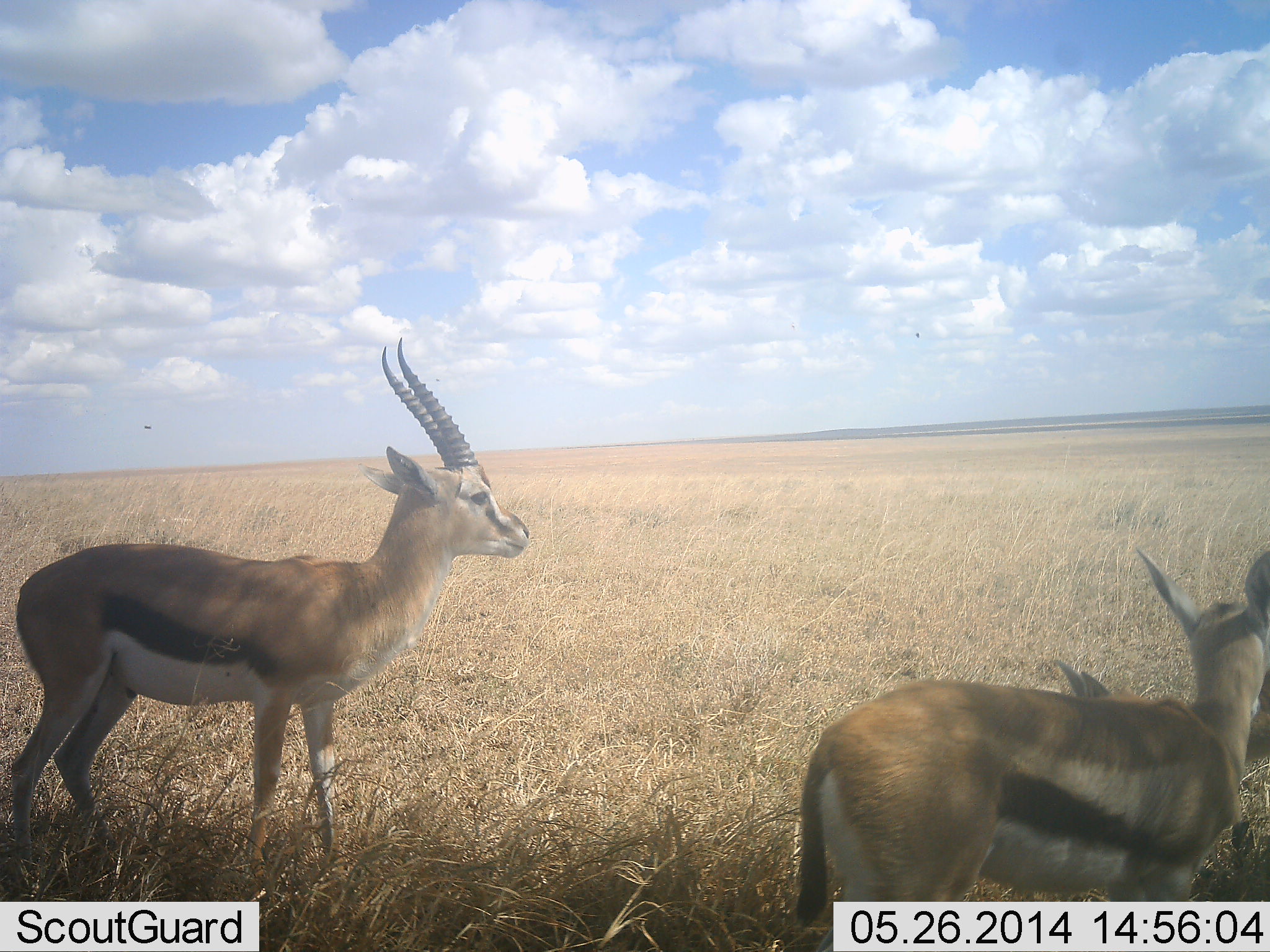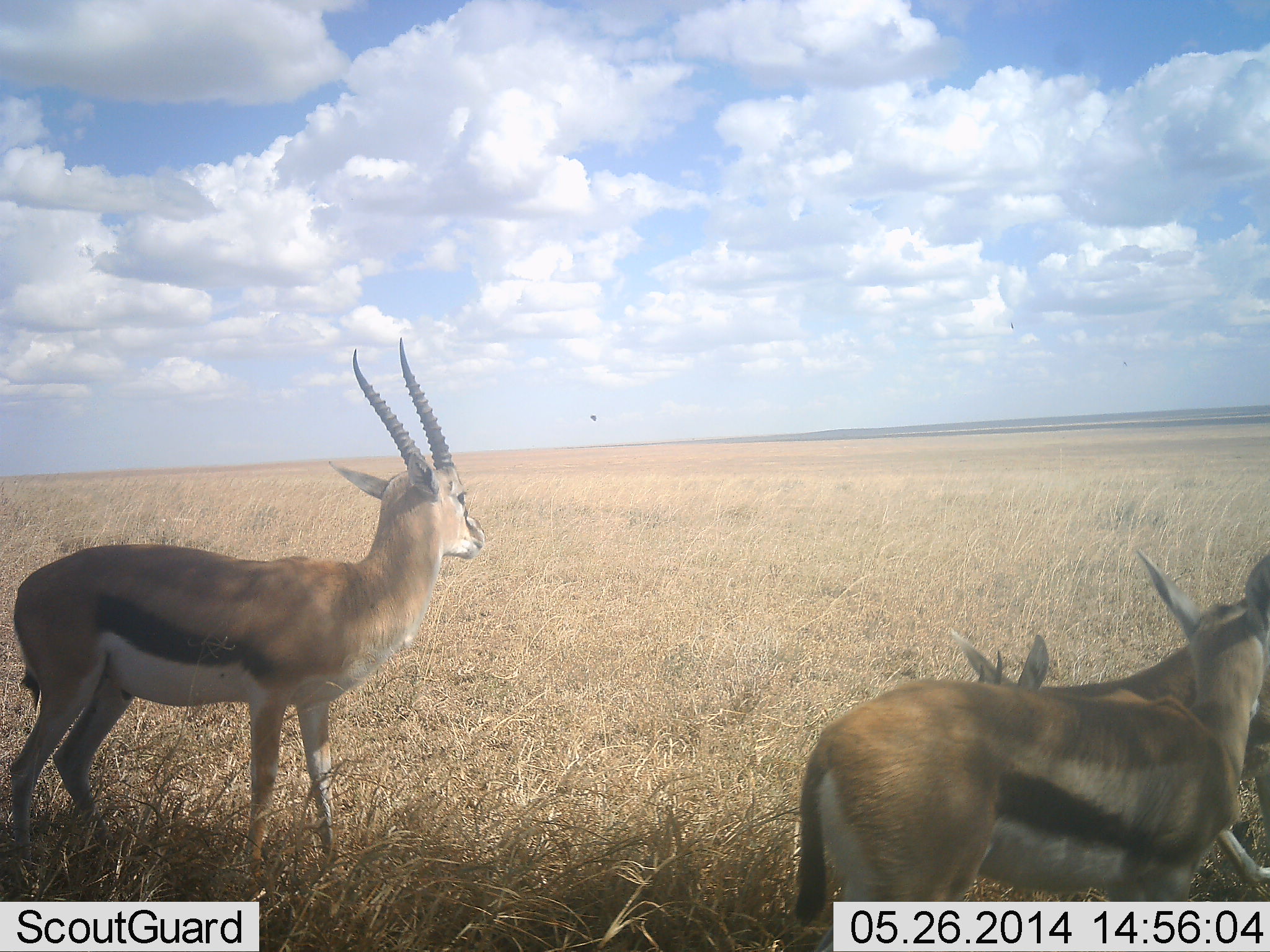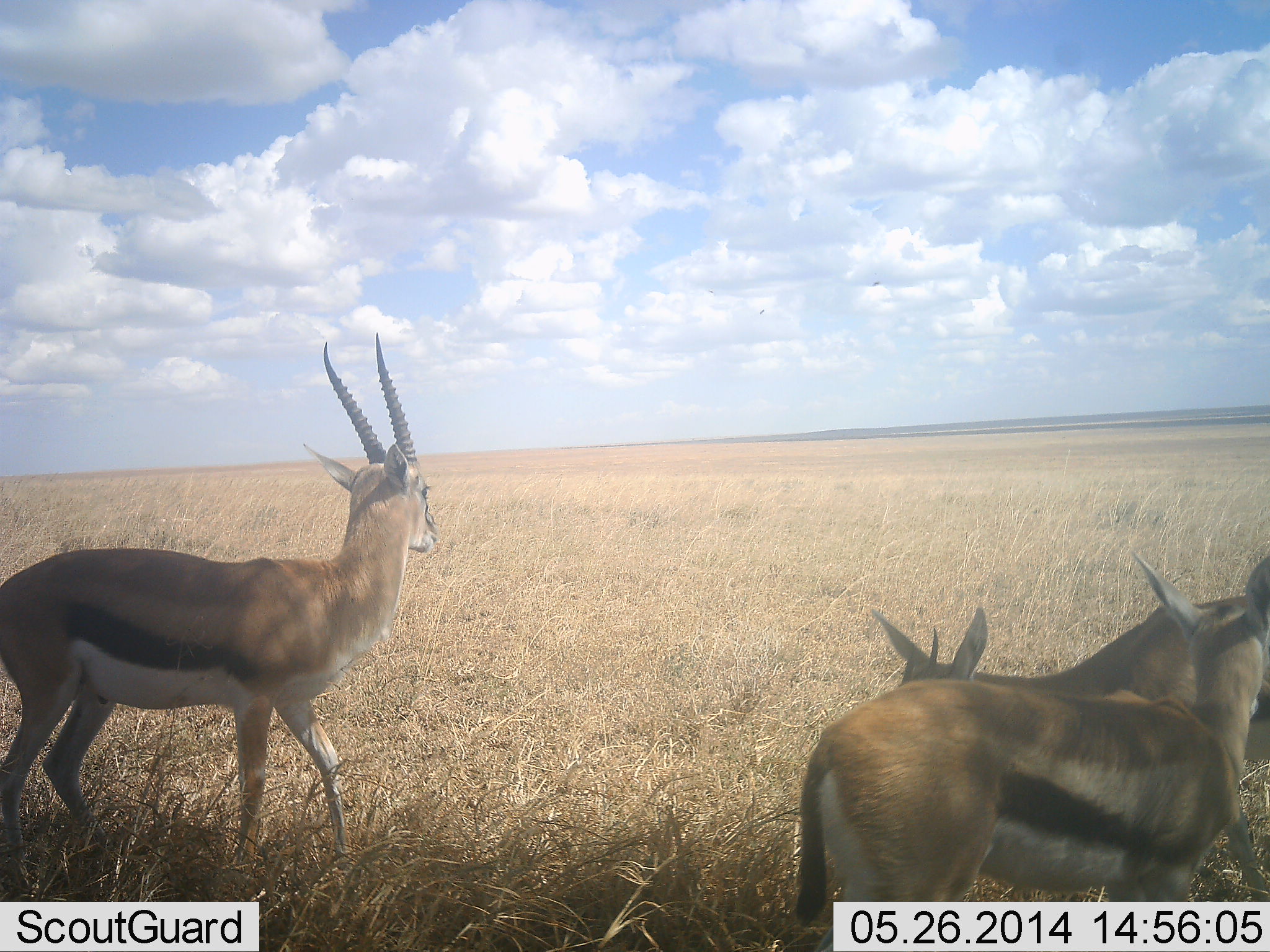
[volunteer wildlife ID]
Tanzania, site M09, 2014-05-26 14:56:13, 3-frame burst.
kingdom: Animalia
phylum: Chordata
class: Mammalia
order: Artiodactyla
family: Bovidae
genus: Eudorcas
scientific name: Eudorcas thomsonii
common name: thomson's gazelle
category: gazellethomsons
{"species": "gazellethomsons (thomson's gazelle) (Eudorcas thomsonii)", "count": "3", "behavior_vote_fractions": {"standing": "90%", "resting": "50%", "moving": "10%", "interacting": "0%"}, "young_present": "20%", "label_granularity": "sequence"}